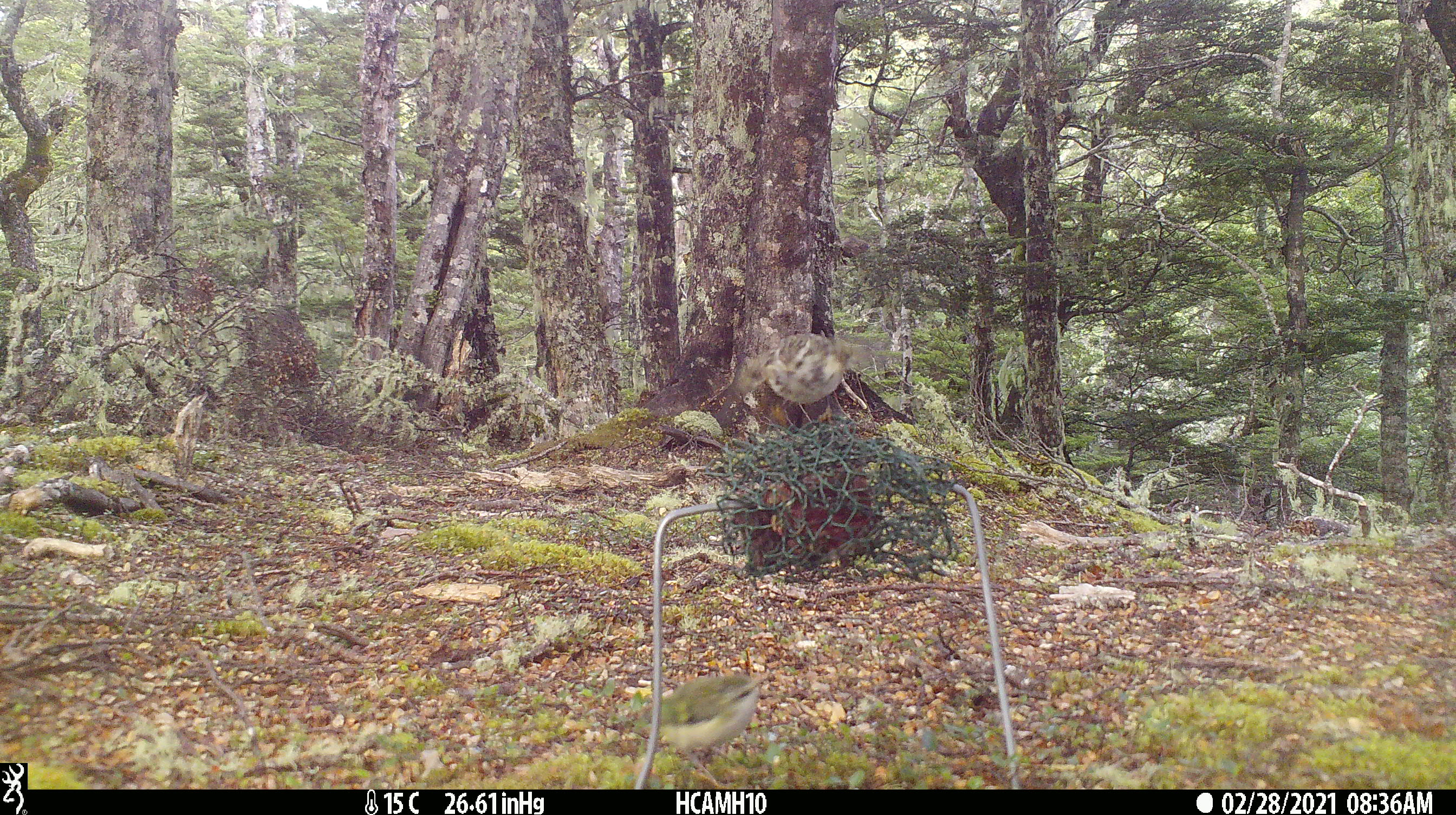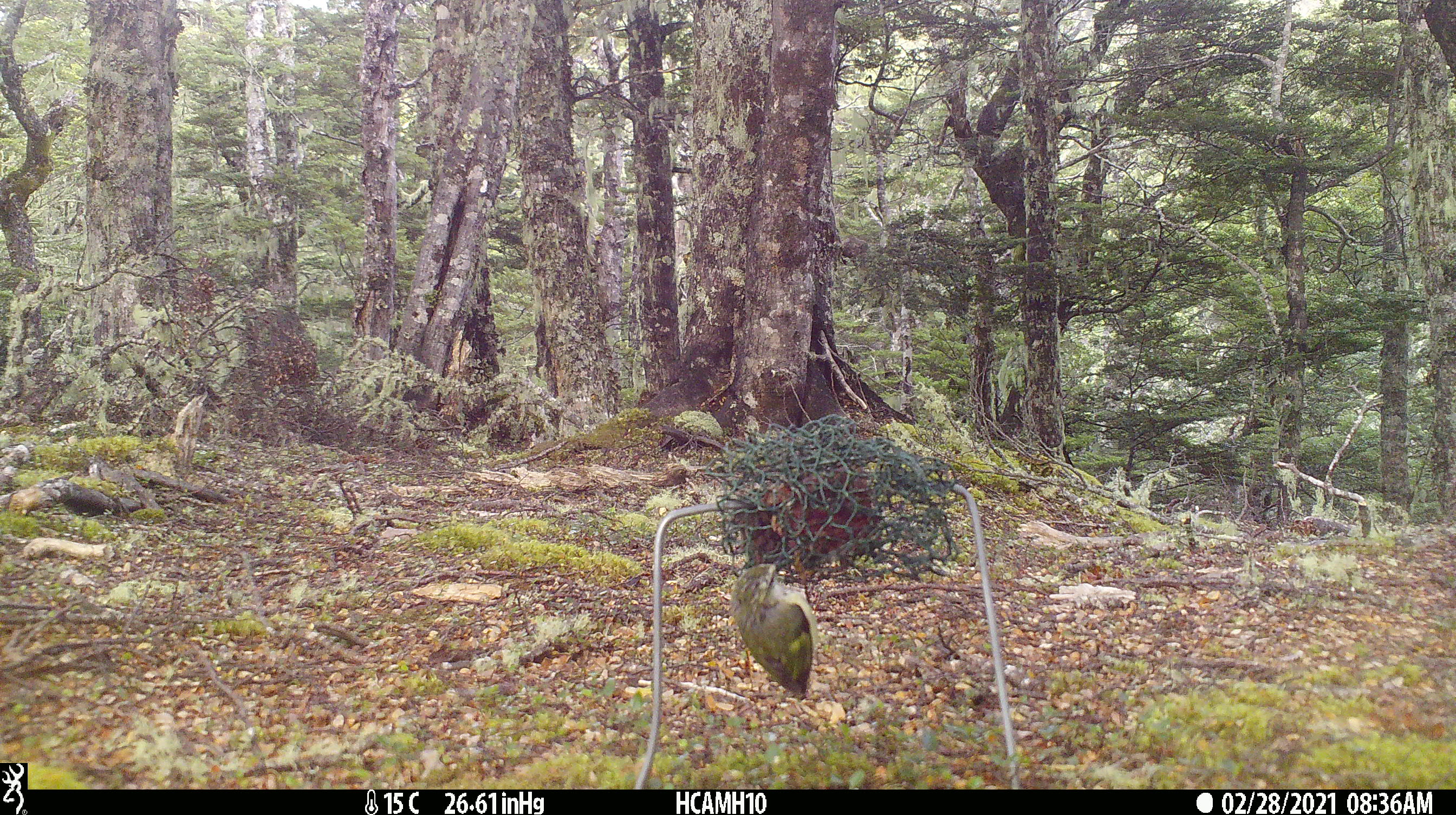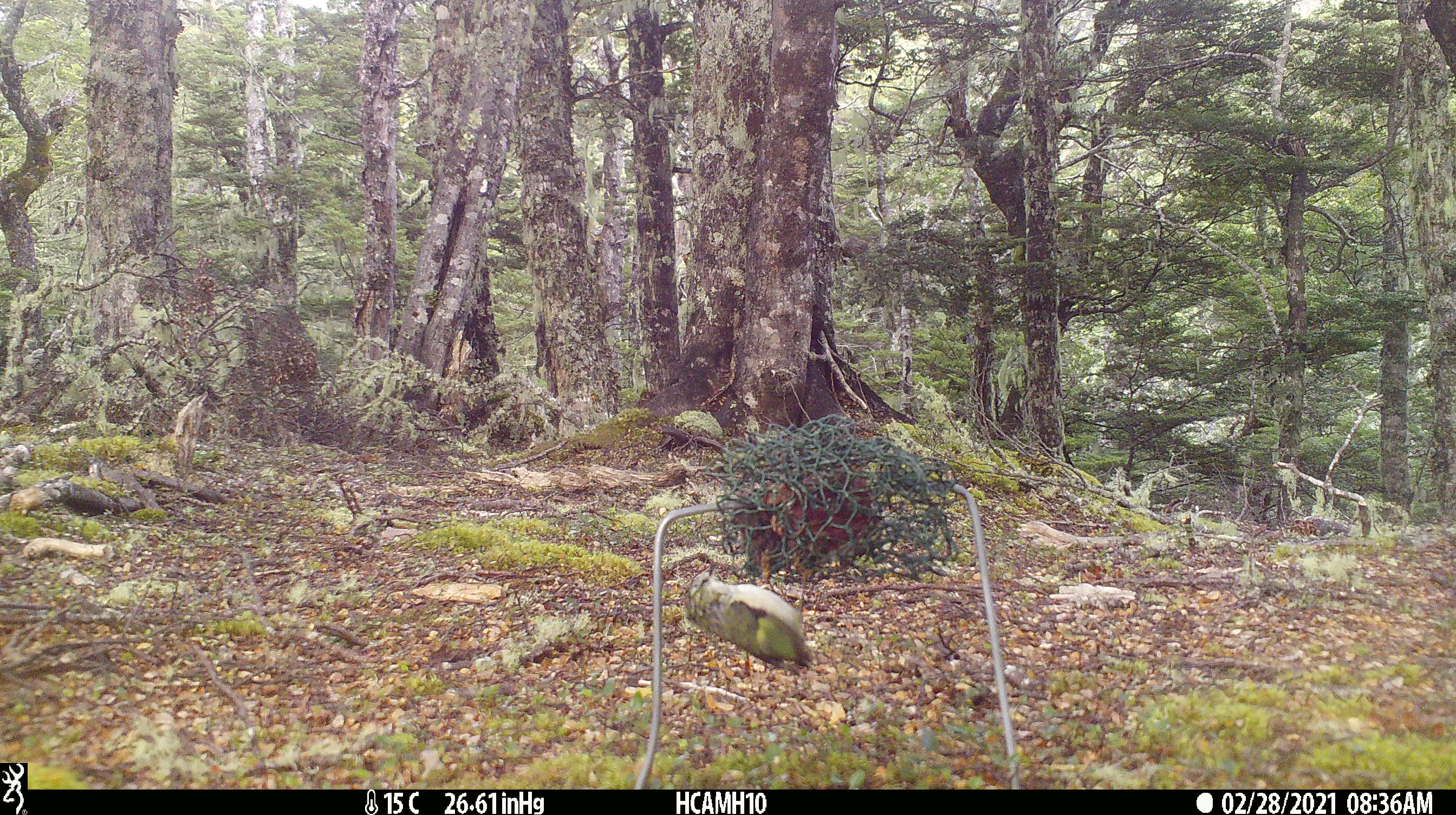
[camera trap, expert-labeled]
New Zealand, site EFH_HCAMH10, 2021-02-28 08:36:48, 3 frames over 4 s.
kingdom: Animalia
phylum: Chordata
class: Aves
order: Passeriformes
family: Acanthisittidae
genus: Acanthisitta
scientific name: Acanthisitta chloris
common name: rifleman